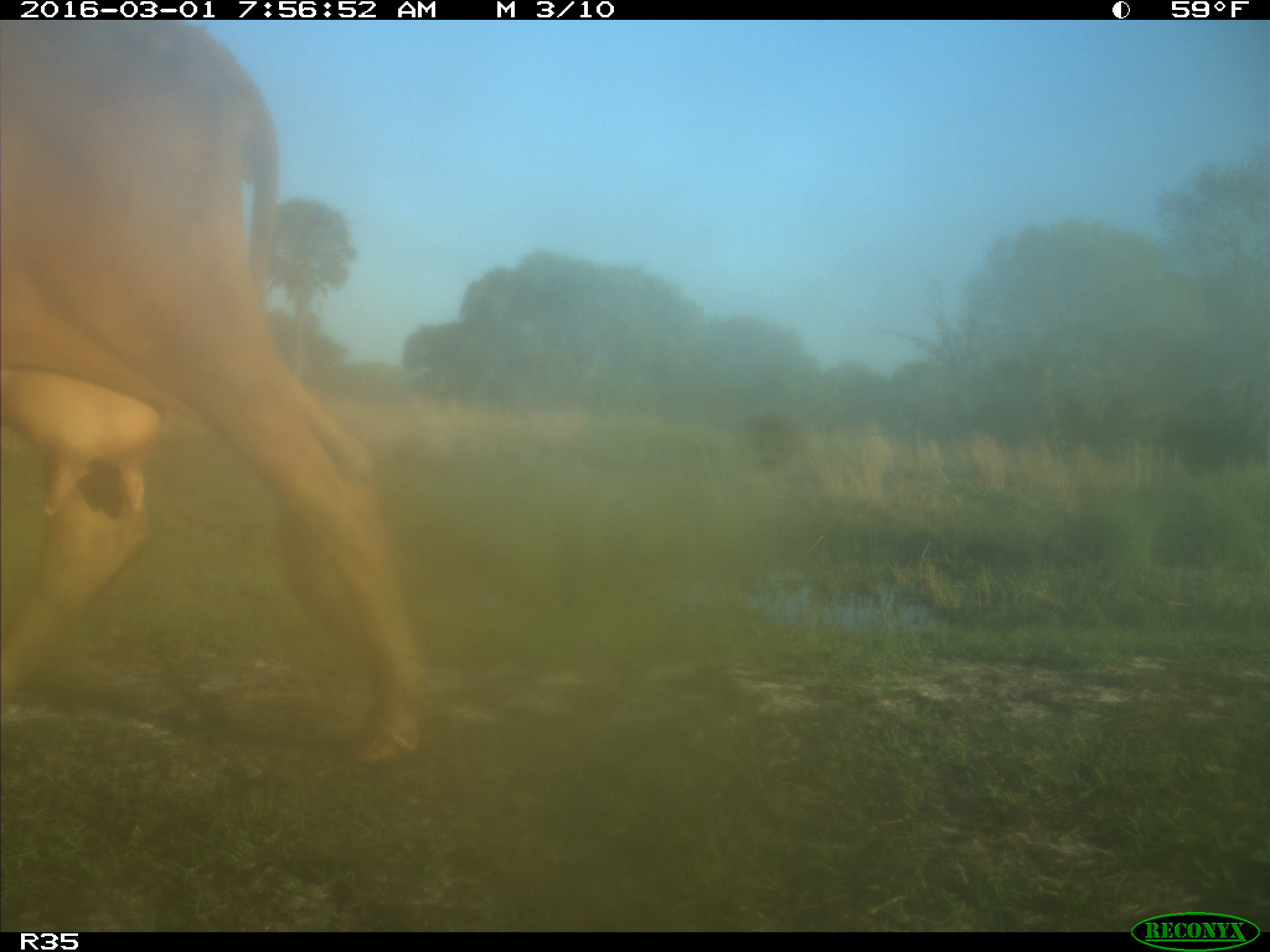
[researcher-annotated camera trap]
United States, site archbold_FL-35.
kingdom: Animalia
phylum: Chordata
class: Mammalia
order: Artiodactyla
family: Bovidae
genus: Bos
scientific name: Bos taurus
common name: domestic cow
Bos taurus (domestic cow).